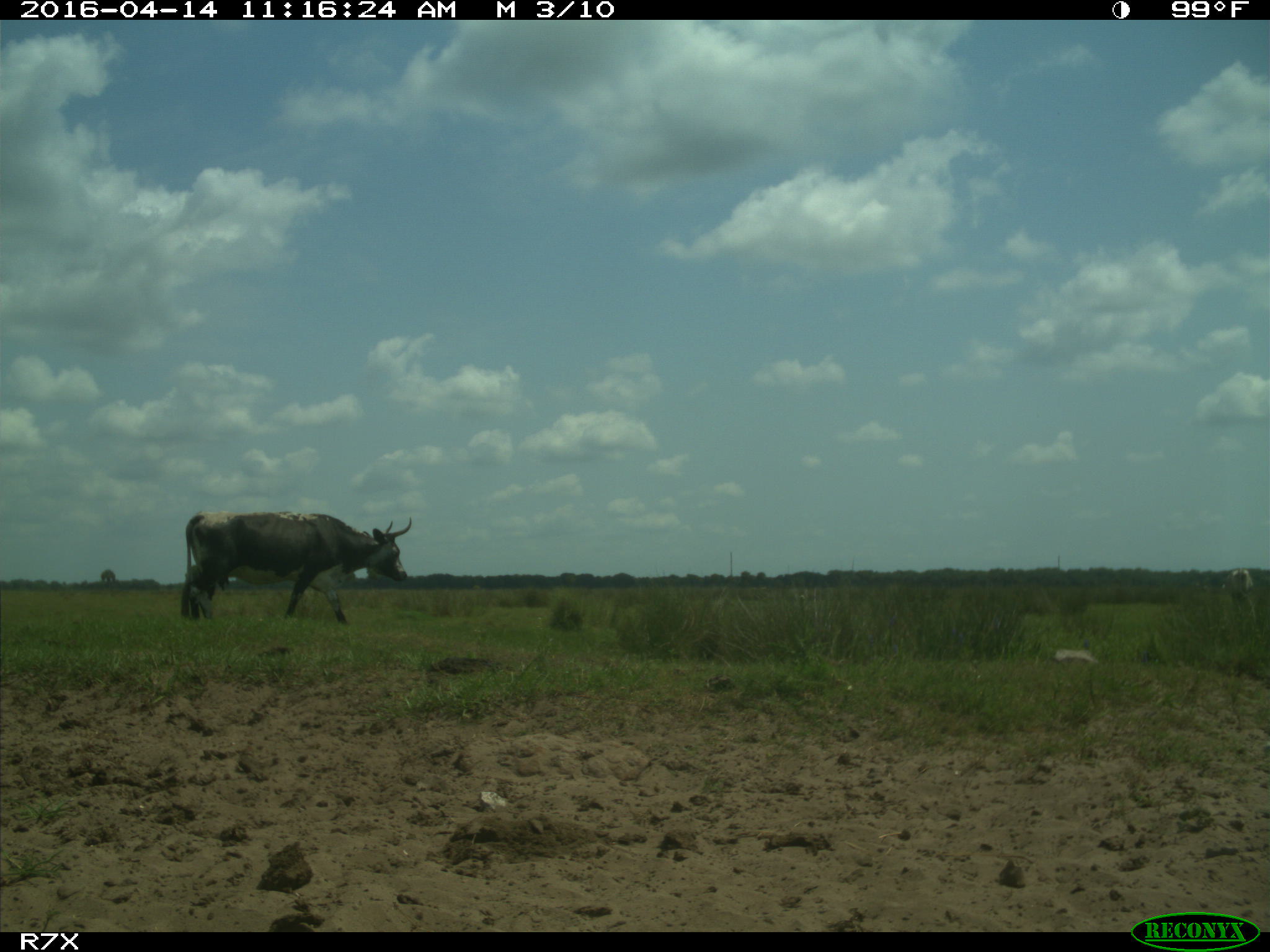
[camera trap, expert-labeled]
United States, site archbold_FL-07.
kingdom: Animalia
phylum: Chordata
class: Mammalia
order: Artiodactyla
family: Bovidae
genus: Bos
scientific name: Bos taurus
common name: domestic cow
Bos taurus (domestic cow).